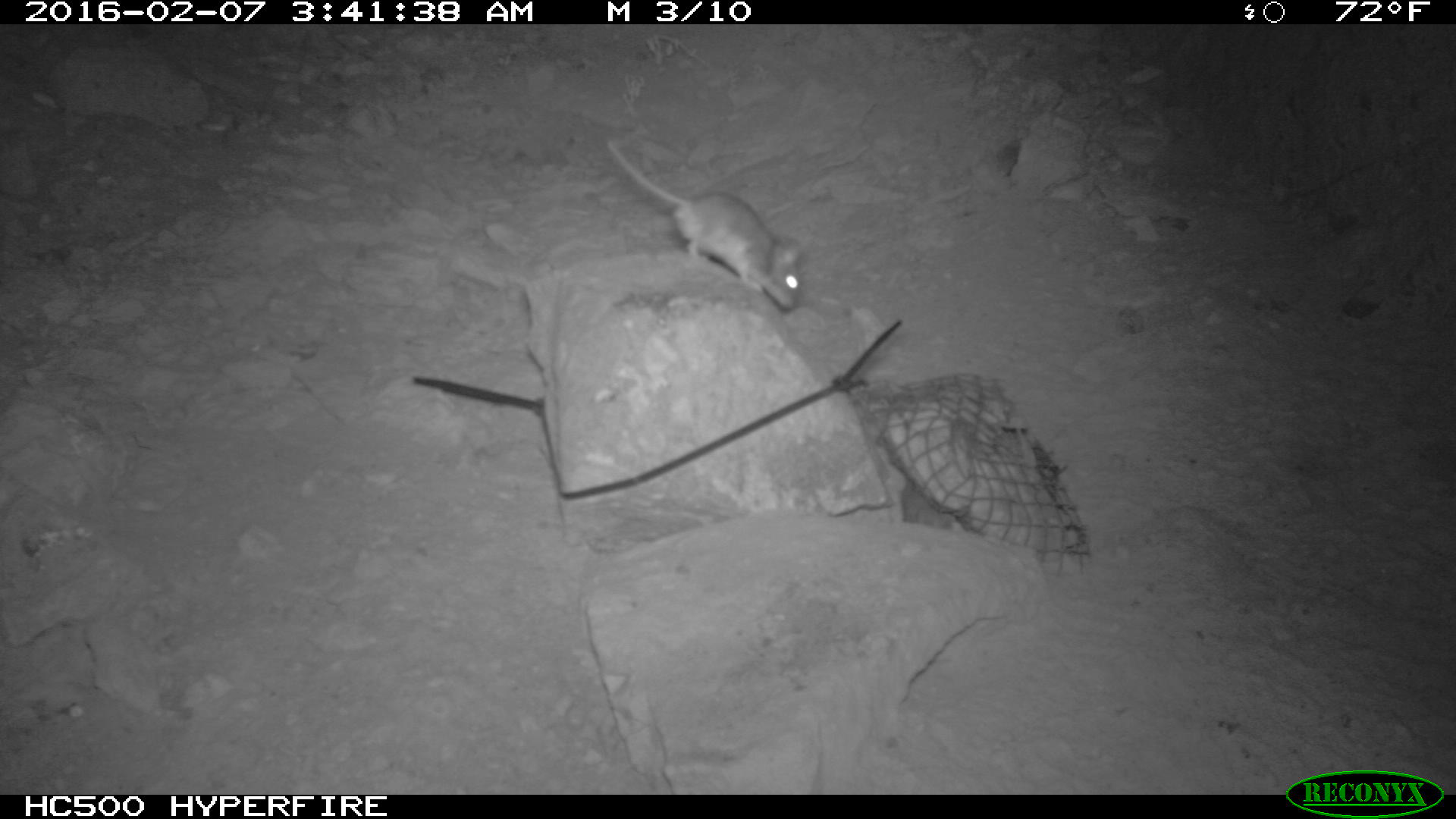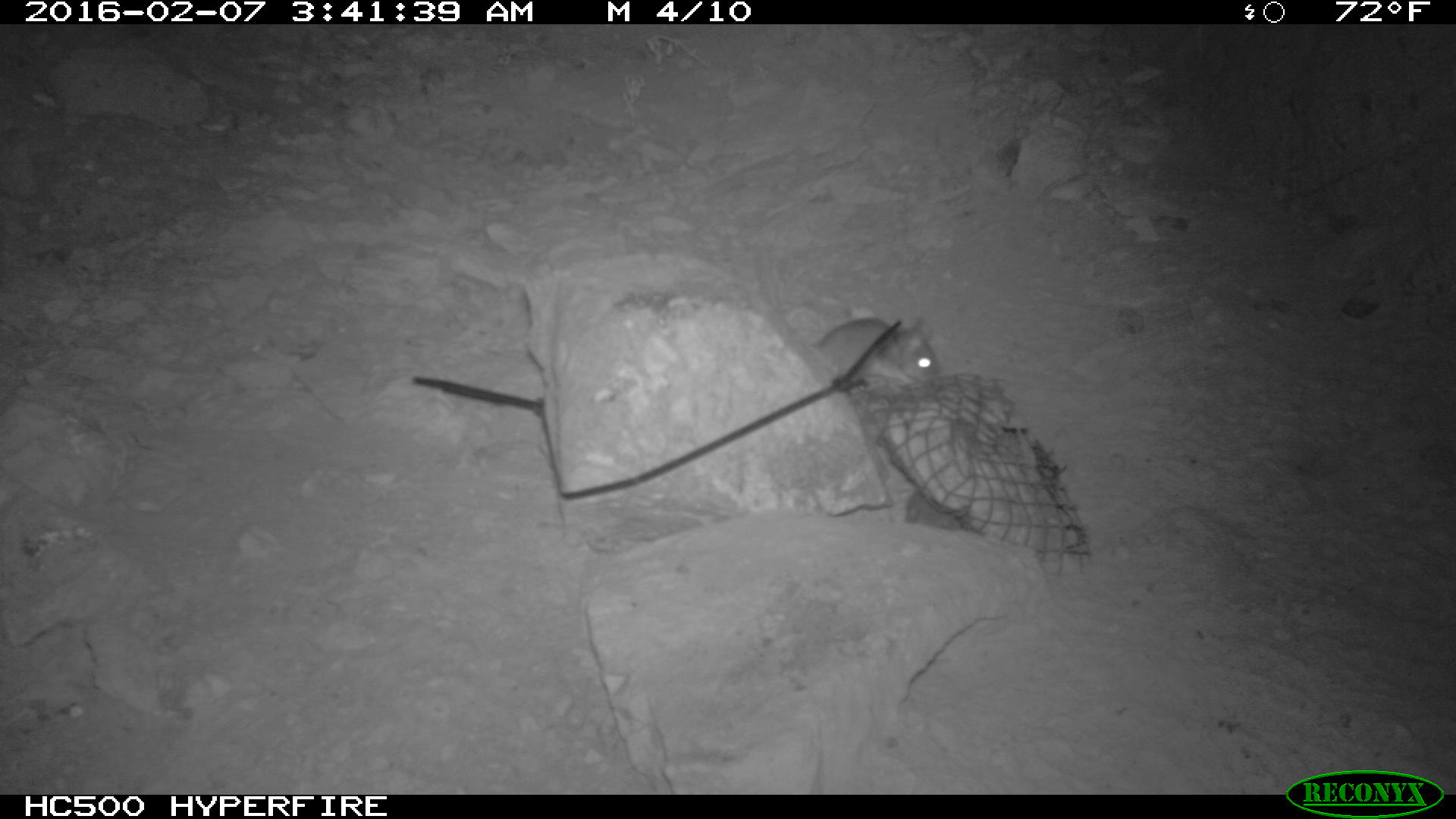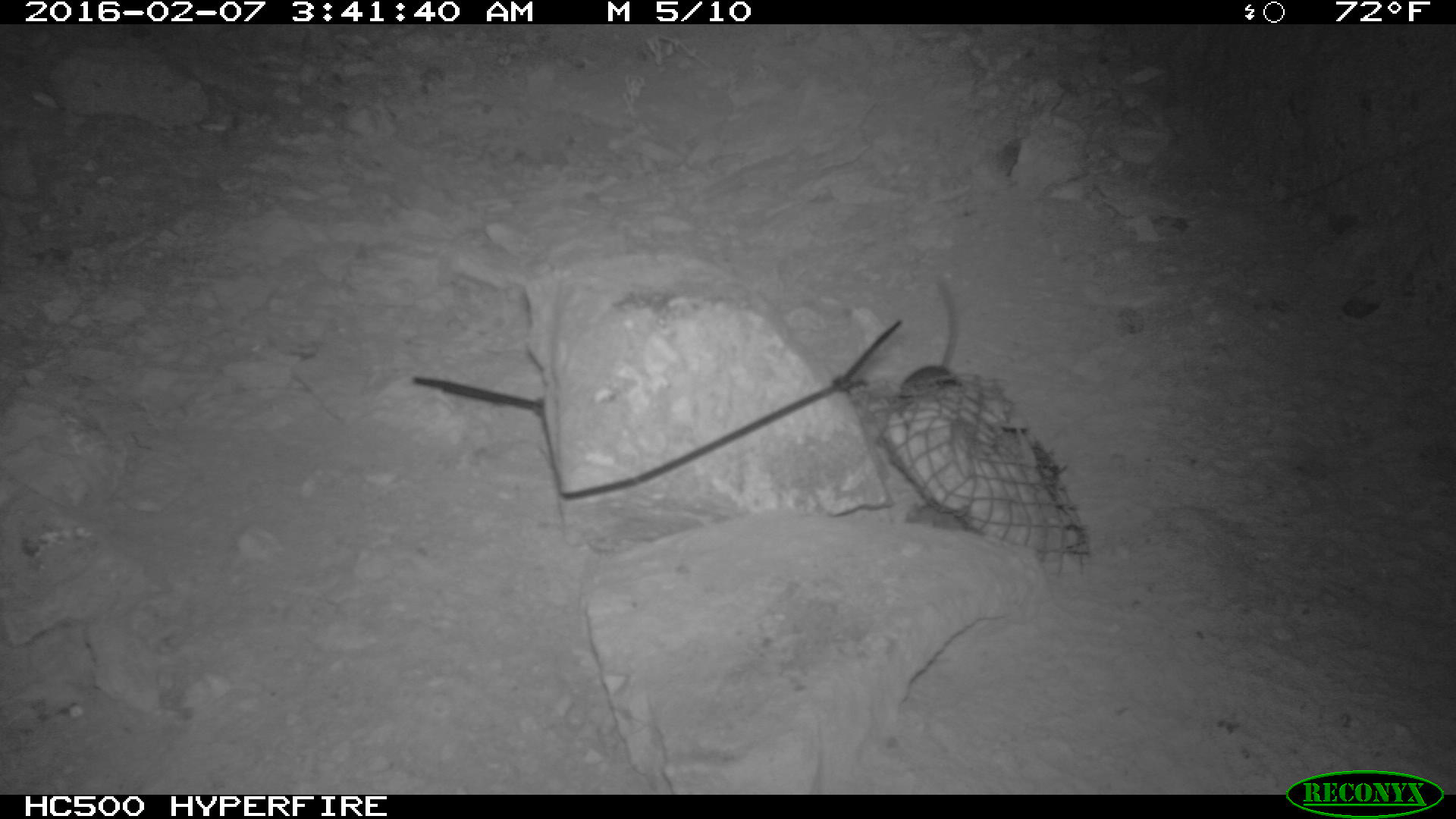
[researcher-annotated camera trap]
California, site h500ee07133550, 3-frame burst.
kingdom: Animalia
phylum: Chordata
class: Mammalia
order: Rodentia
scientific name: Rodentia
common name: rodent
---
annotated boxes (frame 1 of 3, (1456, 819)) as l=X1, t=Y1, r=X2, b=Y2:
rodent: l=604, t=140, r=802, b=310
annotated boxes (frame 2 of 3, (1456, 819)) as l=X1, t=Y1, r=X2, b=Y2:
rodent: l=806, t=315, r=945, b=384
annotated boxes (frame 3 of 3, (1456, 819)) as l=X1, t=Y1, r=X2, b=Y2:
rodent: l=896, t=284, r=959, b=397